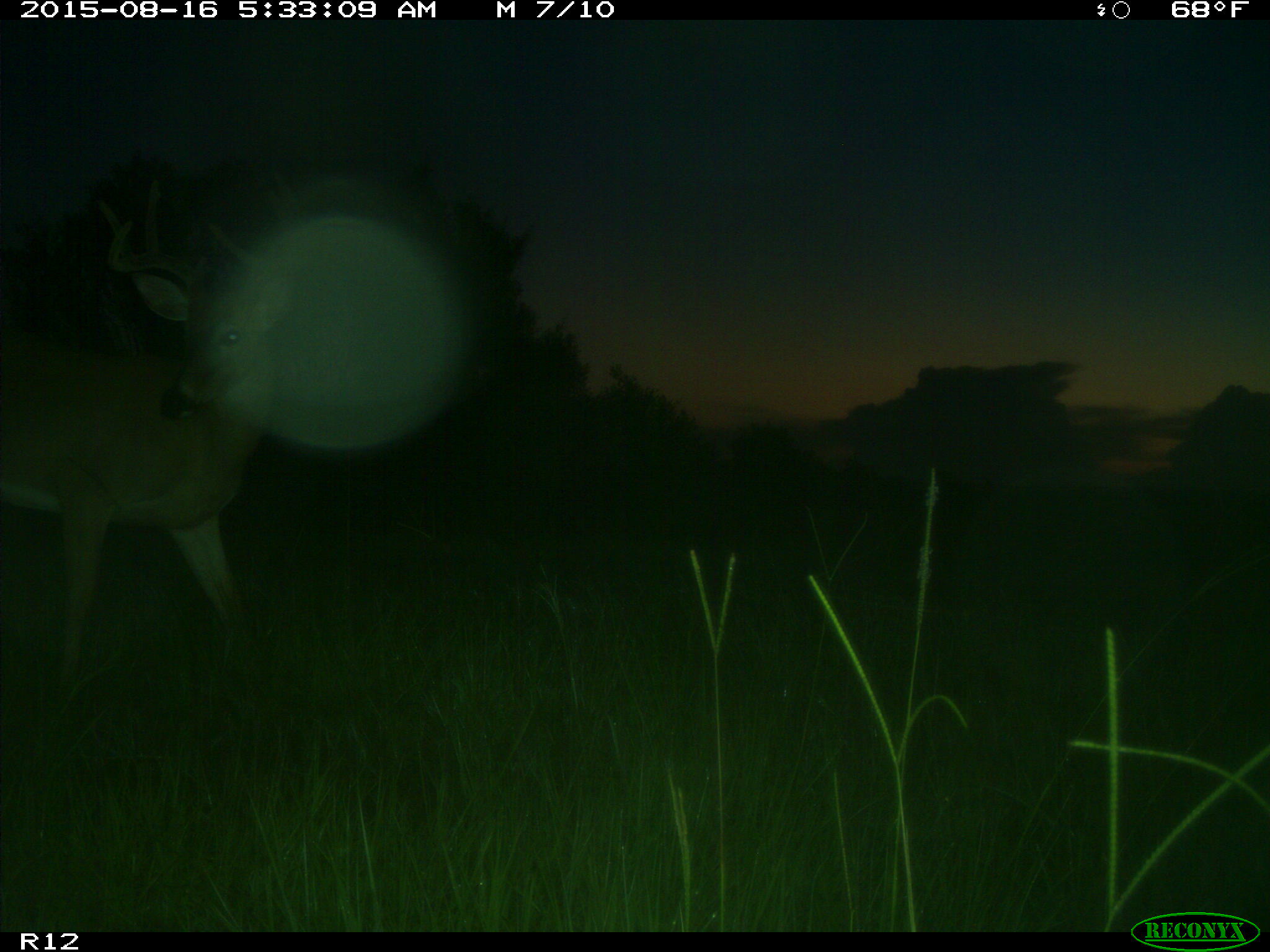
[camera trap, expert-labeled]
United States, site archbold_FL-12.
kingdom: Animalia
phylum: Chordata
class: Mammalia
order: Artiodactyla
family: Cervidae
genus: Odocoileus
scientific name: Odocoileus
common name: deer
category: unidentified deer